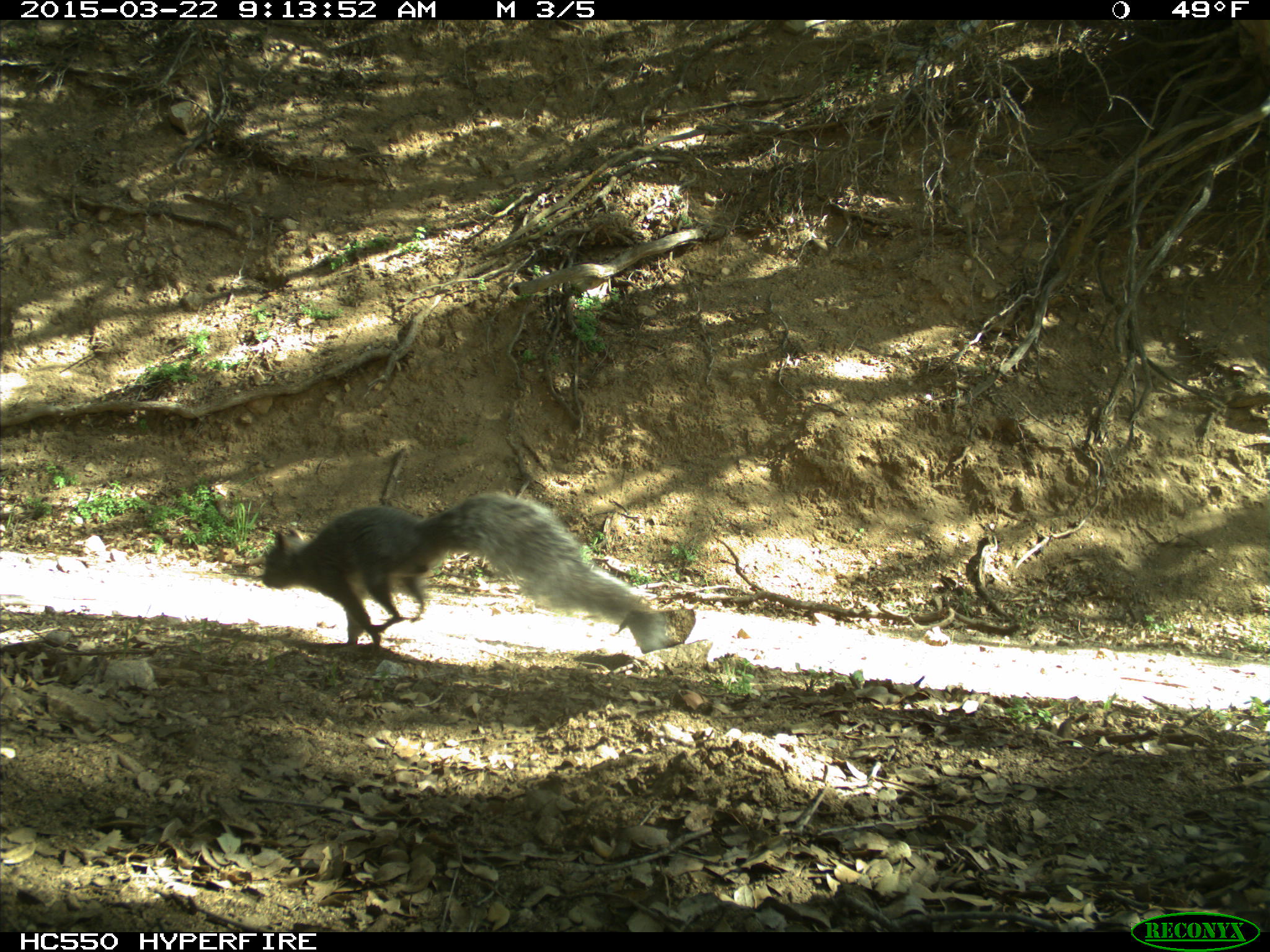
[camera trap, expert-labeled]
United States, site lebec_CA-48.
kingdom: Animalia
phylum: Chordata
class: Mammalia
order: Rodentia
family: Sciuridae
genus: Sciurus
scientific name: Sciurus carolinensis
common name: eastern gray squirrel